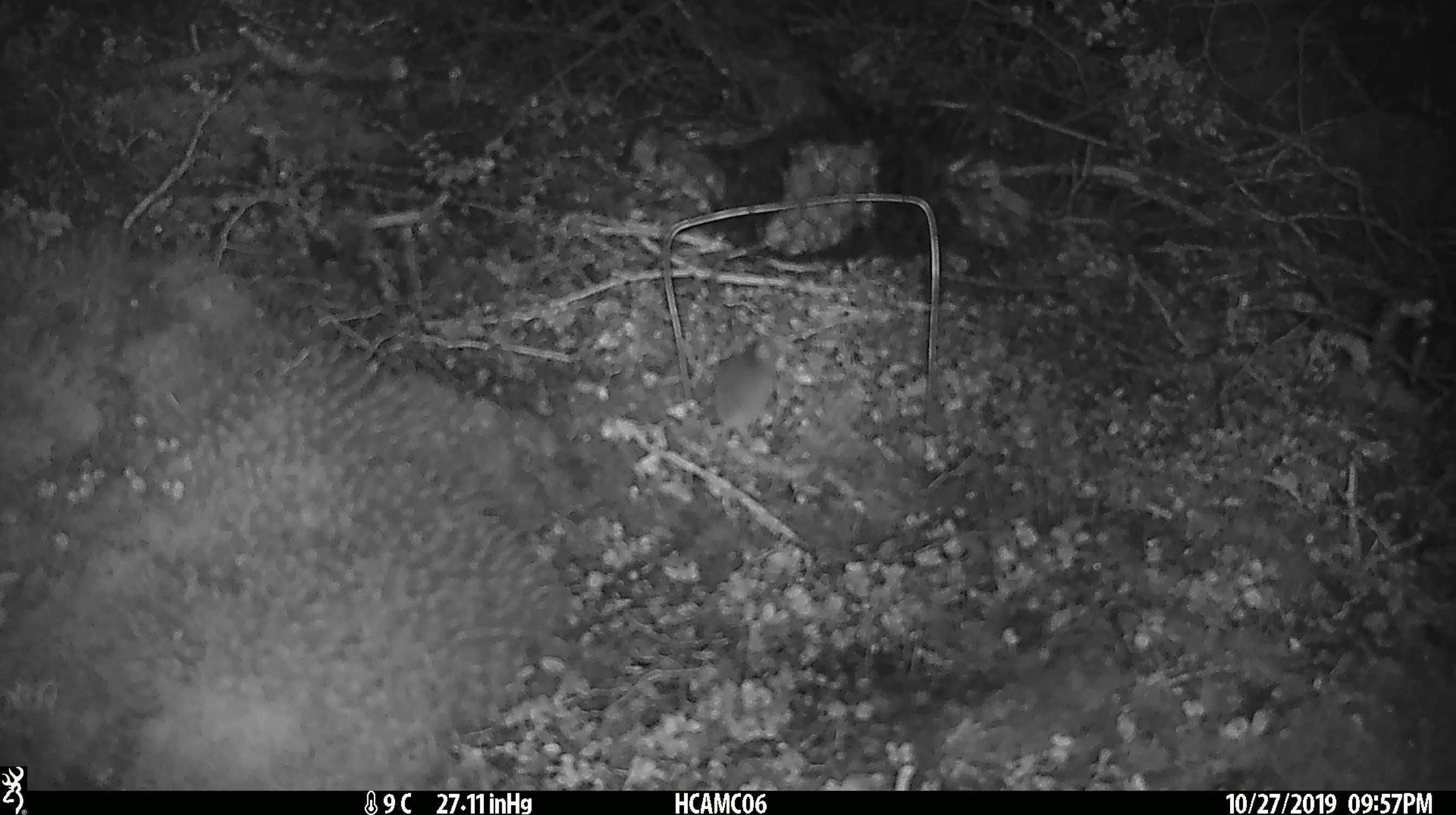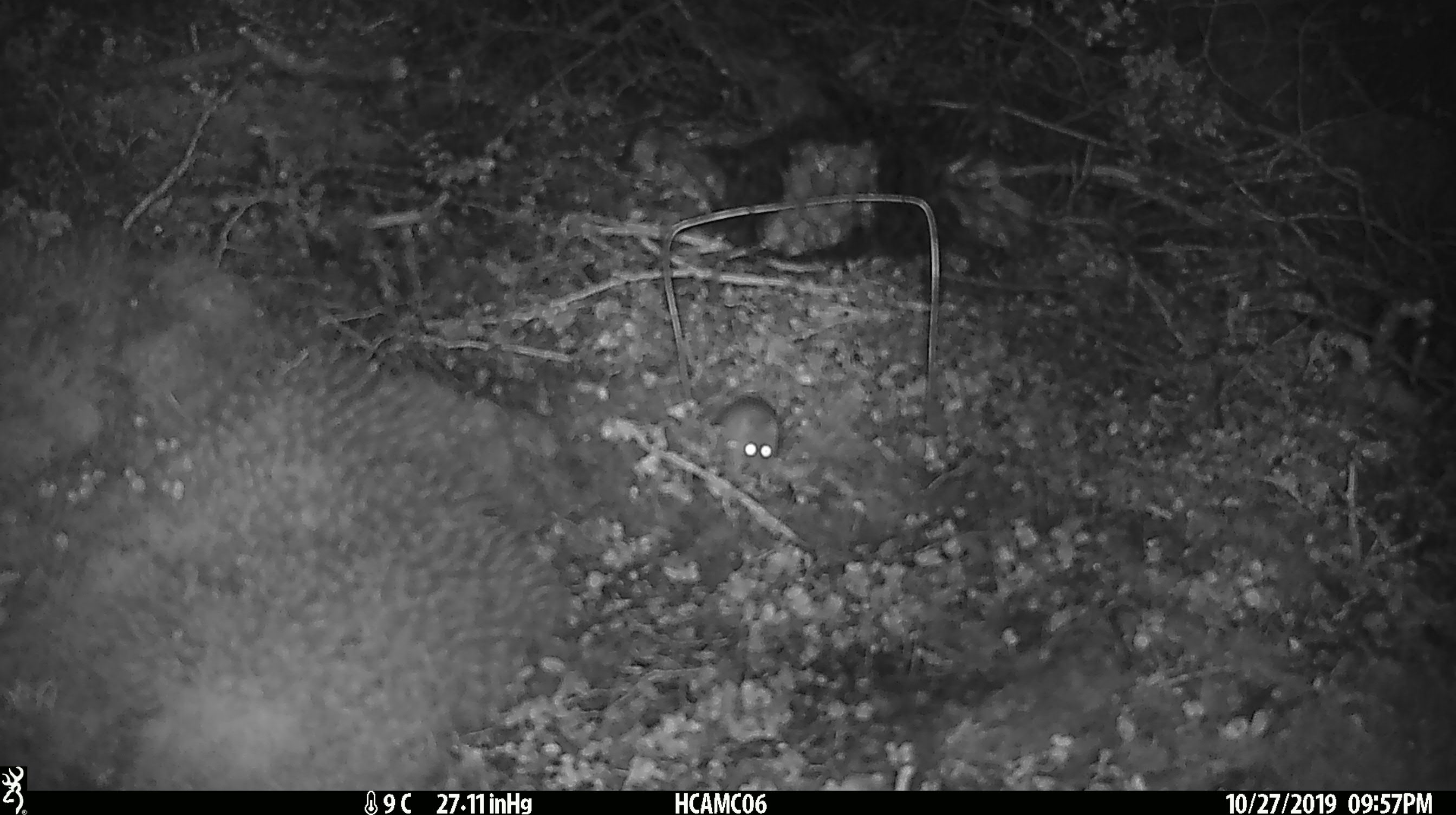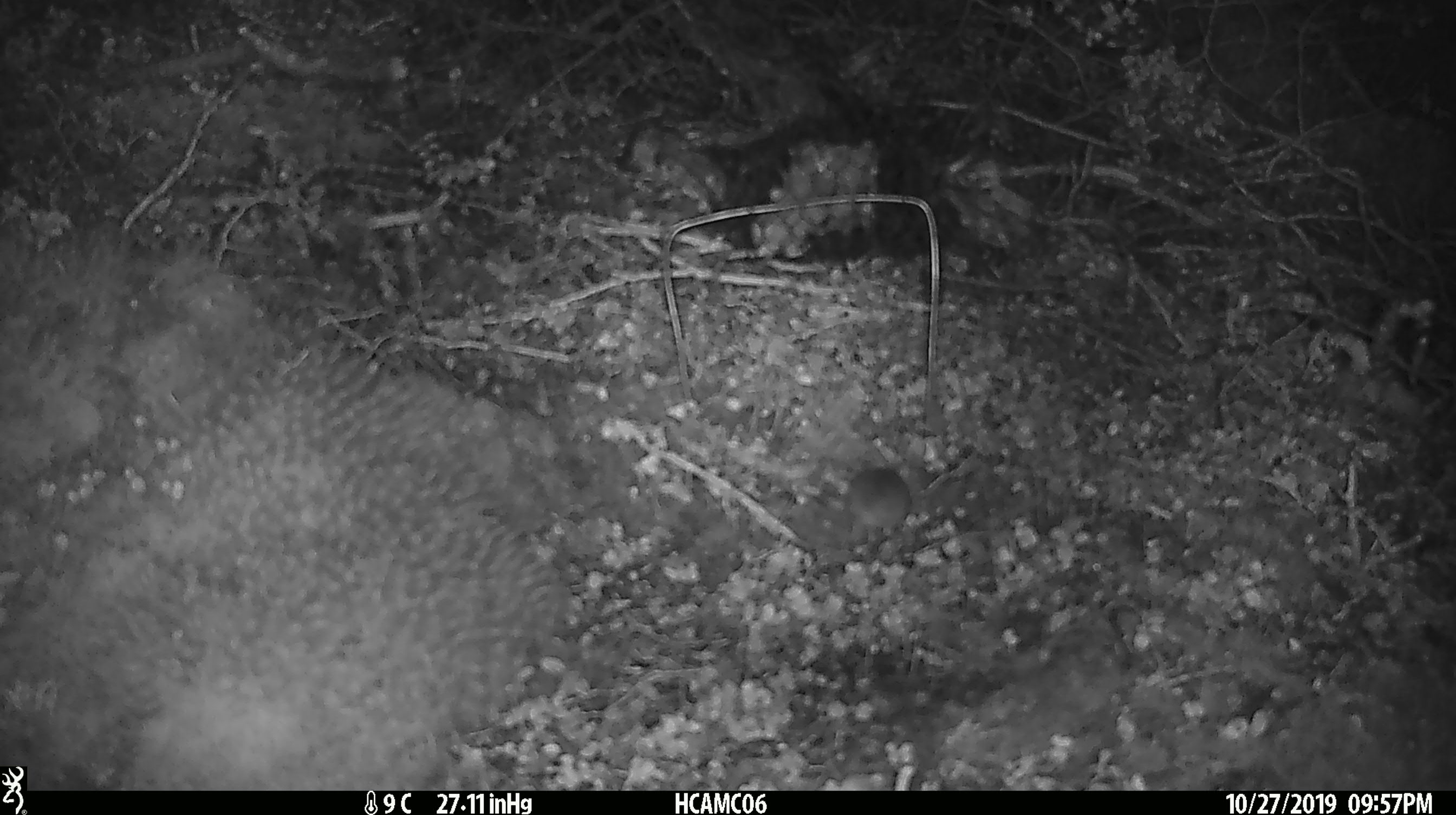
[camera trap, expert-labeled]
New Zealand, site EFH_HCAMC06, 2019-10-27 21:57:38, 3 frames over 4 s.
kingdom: Animalia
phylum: Chordata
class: Mammalia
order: Rodentia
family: Muridae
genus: Mus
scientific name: Mus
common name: mouse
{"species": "mouse (Mus)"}